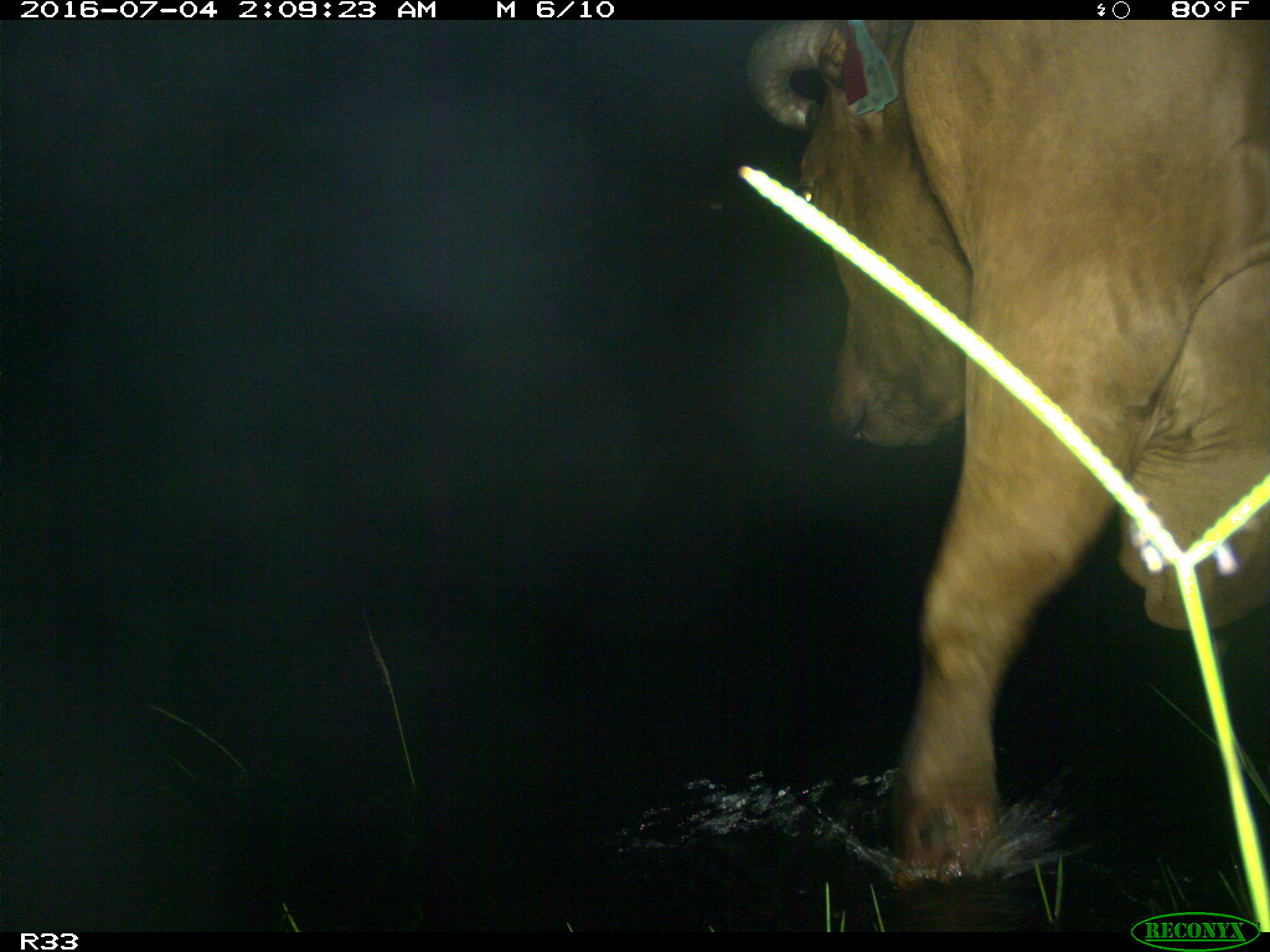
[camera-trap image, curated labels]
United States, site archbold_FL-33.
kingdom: Animalia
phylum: Chordata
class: Mammalia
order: Artiodactyla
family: Bovidae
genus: Bos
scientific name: Bos taurus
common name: domestic cow